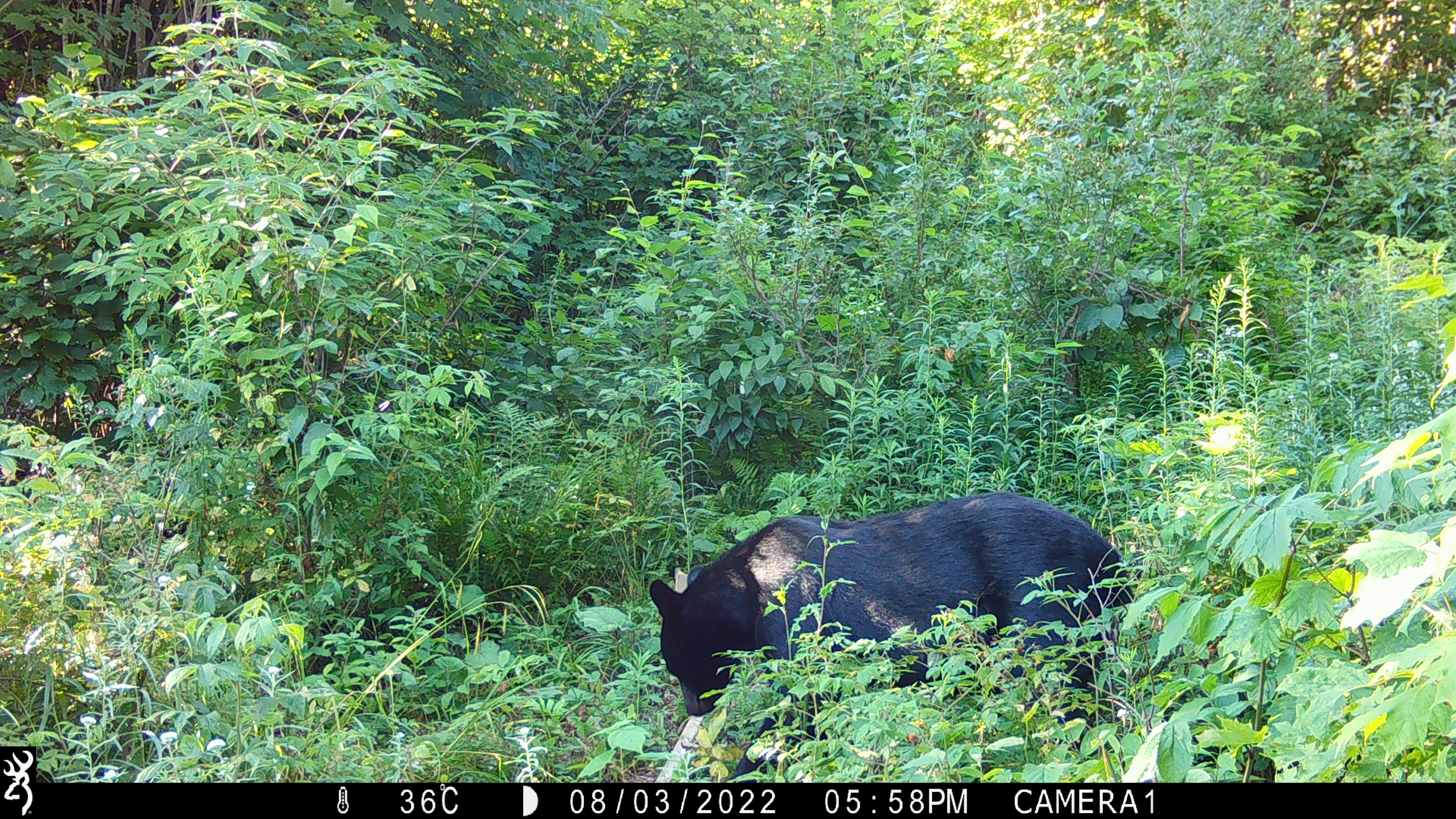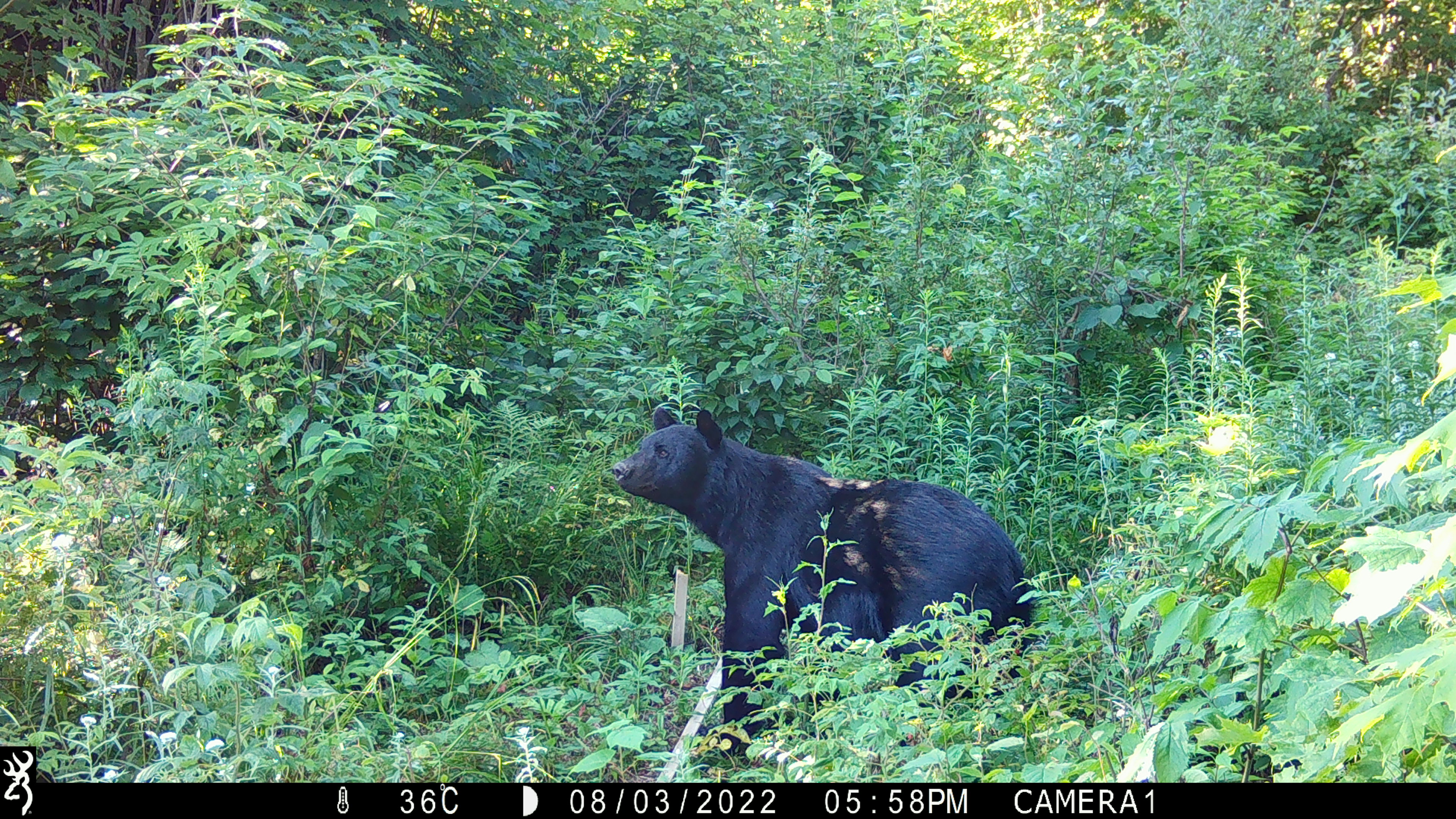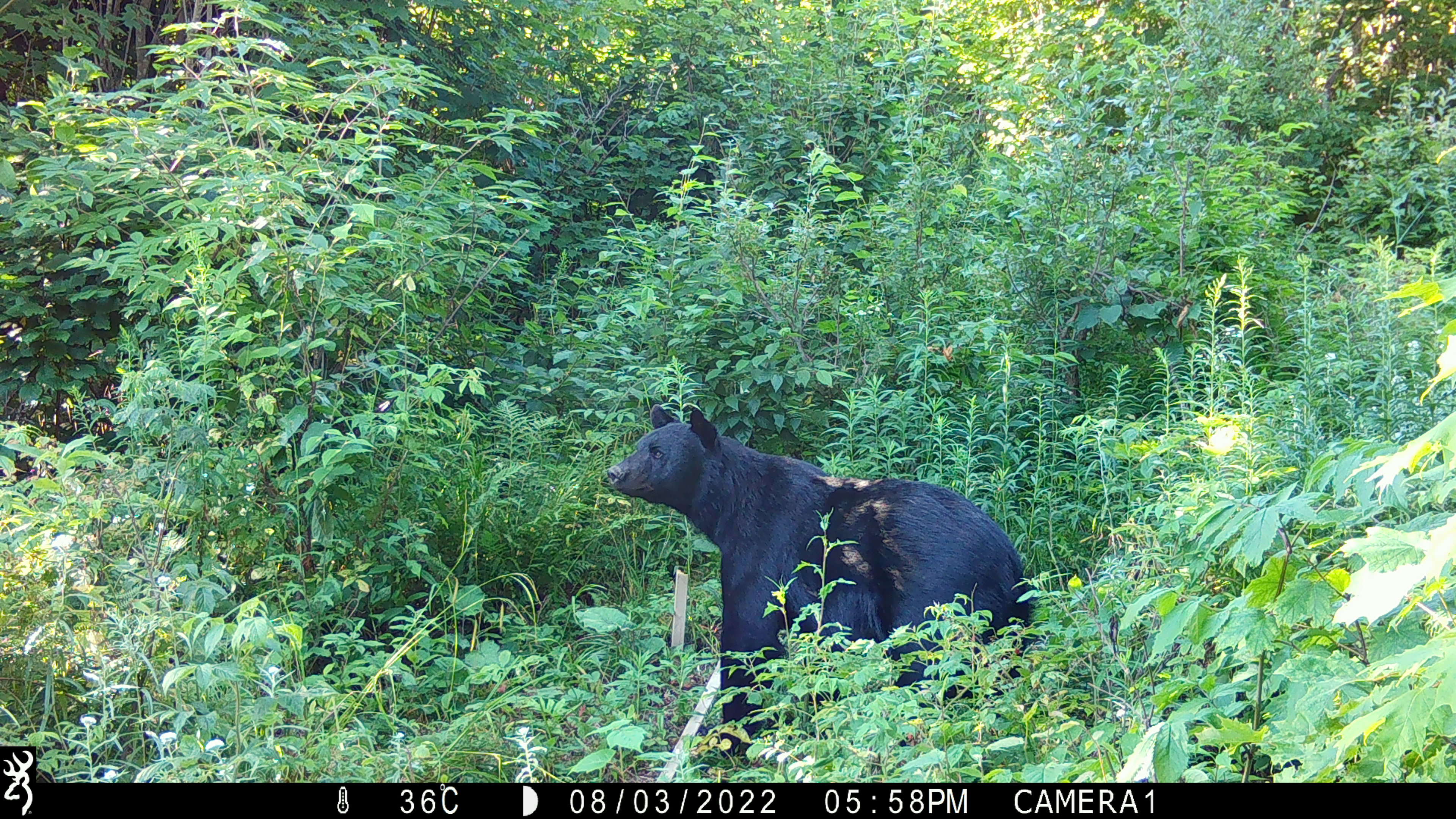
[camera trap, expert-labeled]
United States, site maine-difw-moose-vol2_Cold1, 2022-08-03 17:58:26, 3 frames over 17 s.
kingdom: Animalia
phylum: Chordata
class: Mammalia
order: Carnivora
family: Ursidae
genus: Ursus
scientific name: Ursus americanus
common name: black bear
Black bear (Ursus americanus).